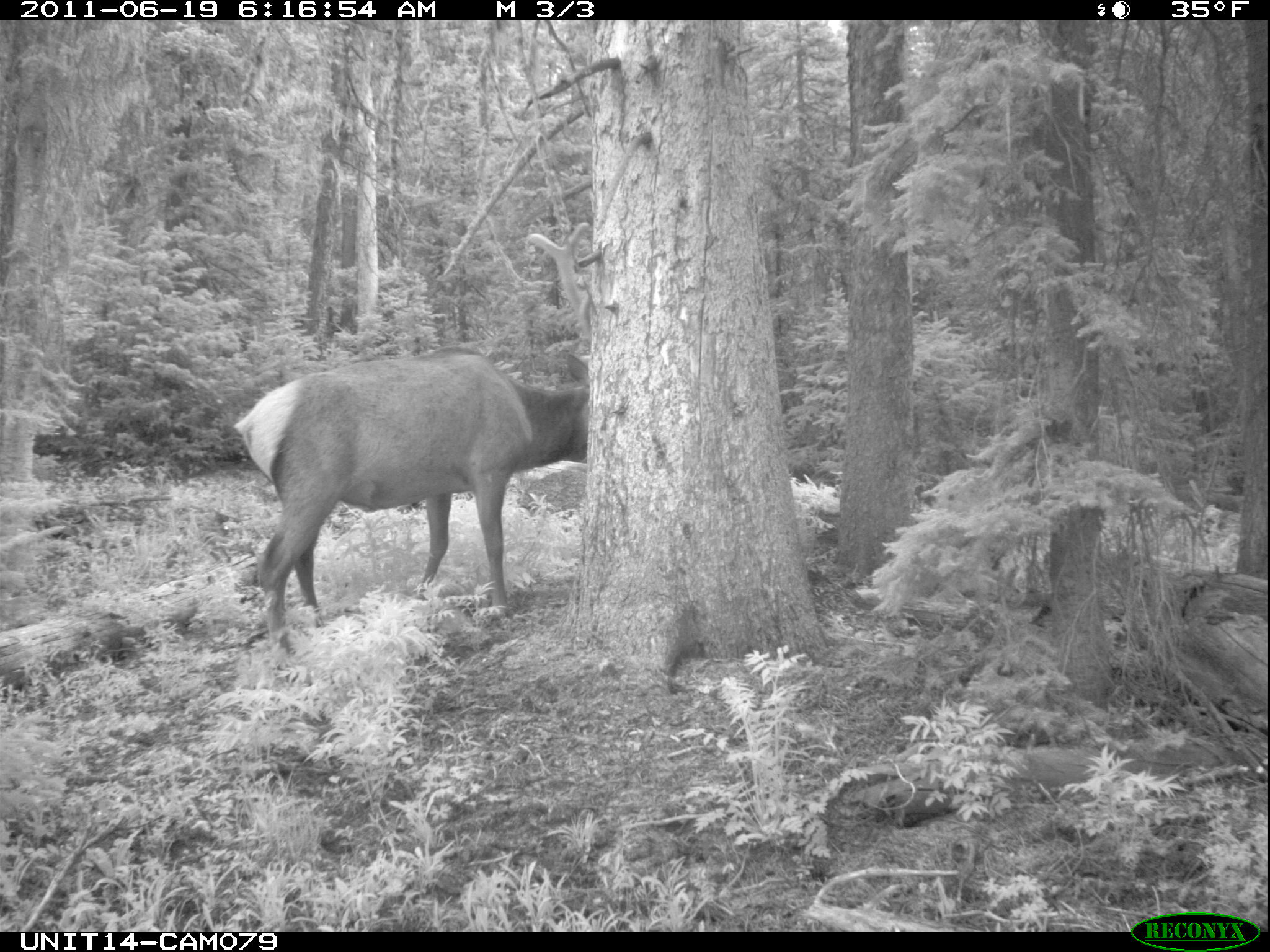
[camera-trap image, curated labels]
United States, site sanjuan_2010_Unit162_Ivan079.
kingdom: Animalia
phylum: Chordata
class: Mammalia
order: Artiodactyla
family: Cervidae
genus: Cervus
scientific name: Cervus elaphus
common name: red deer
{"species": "Cervus elaphus (red deer)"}